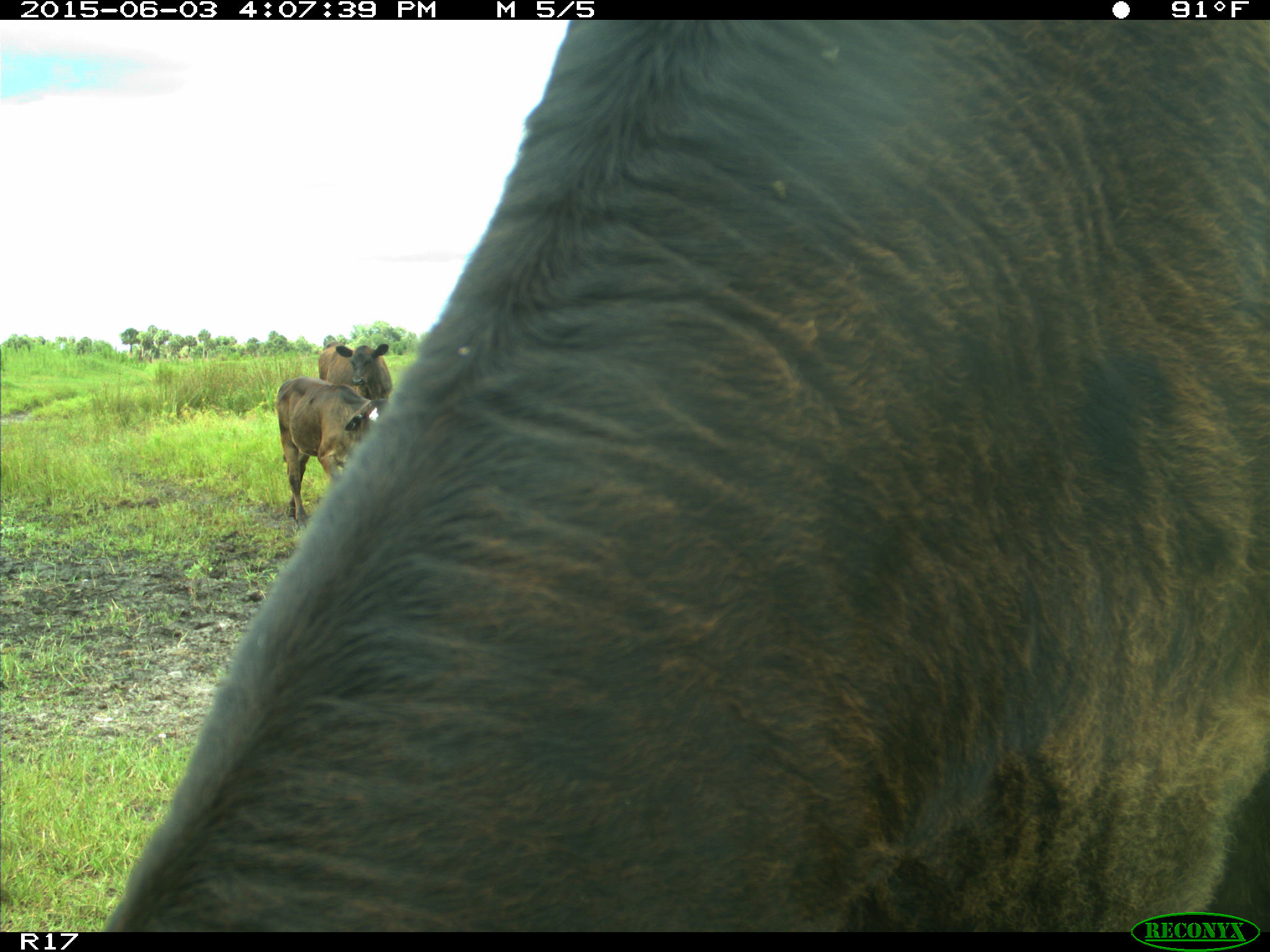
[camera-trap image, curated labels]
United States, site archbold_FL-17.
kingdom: Animalia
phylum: Chordata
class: Mammalia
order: Artiodactyla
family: Bovidae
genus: Bos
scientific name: Bos taurus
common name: domestic cow